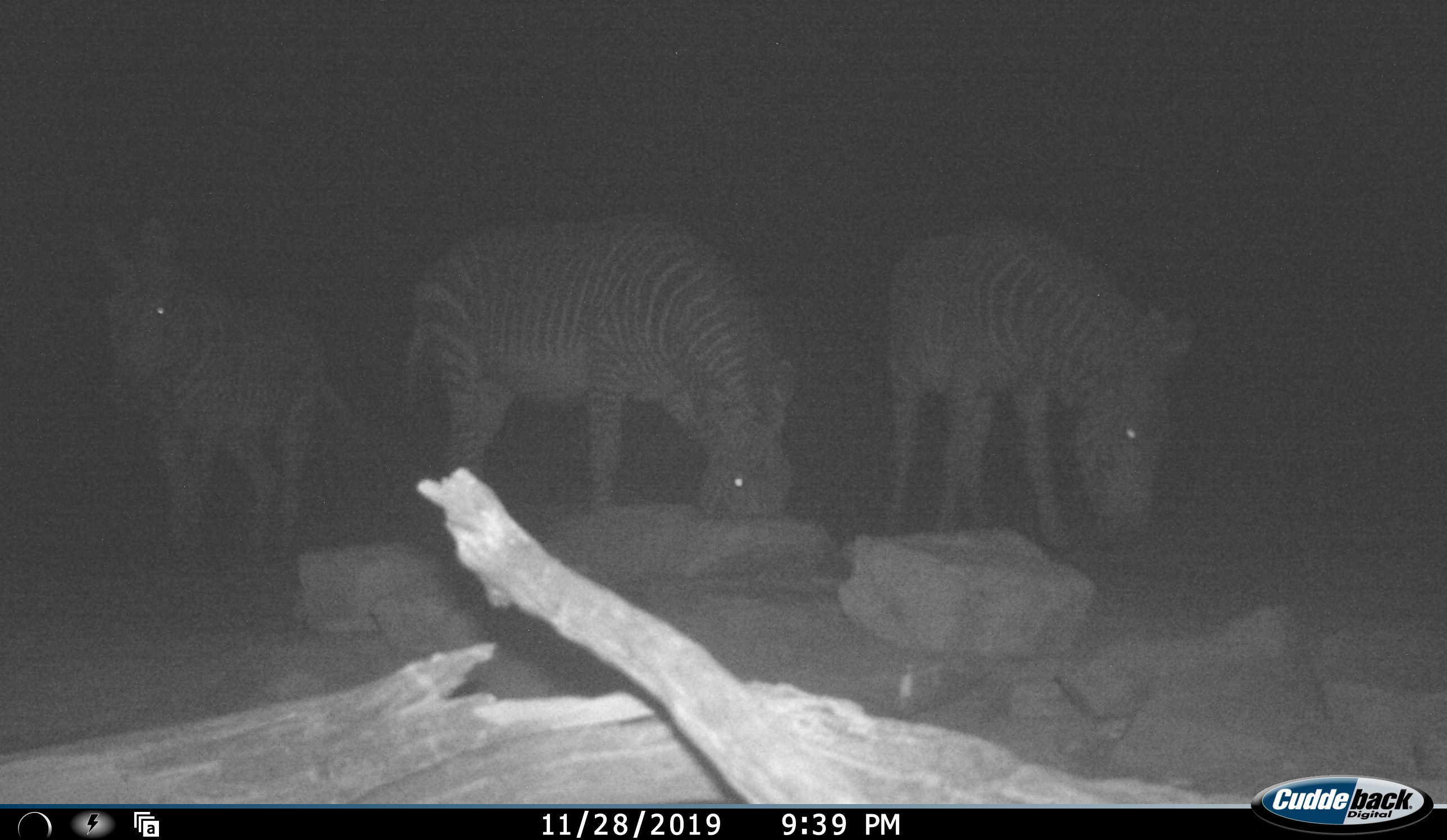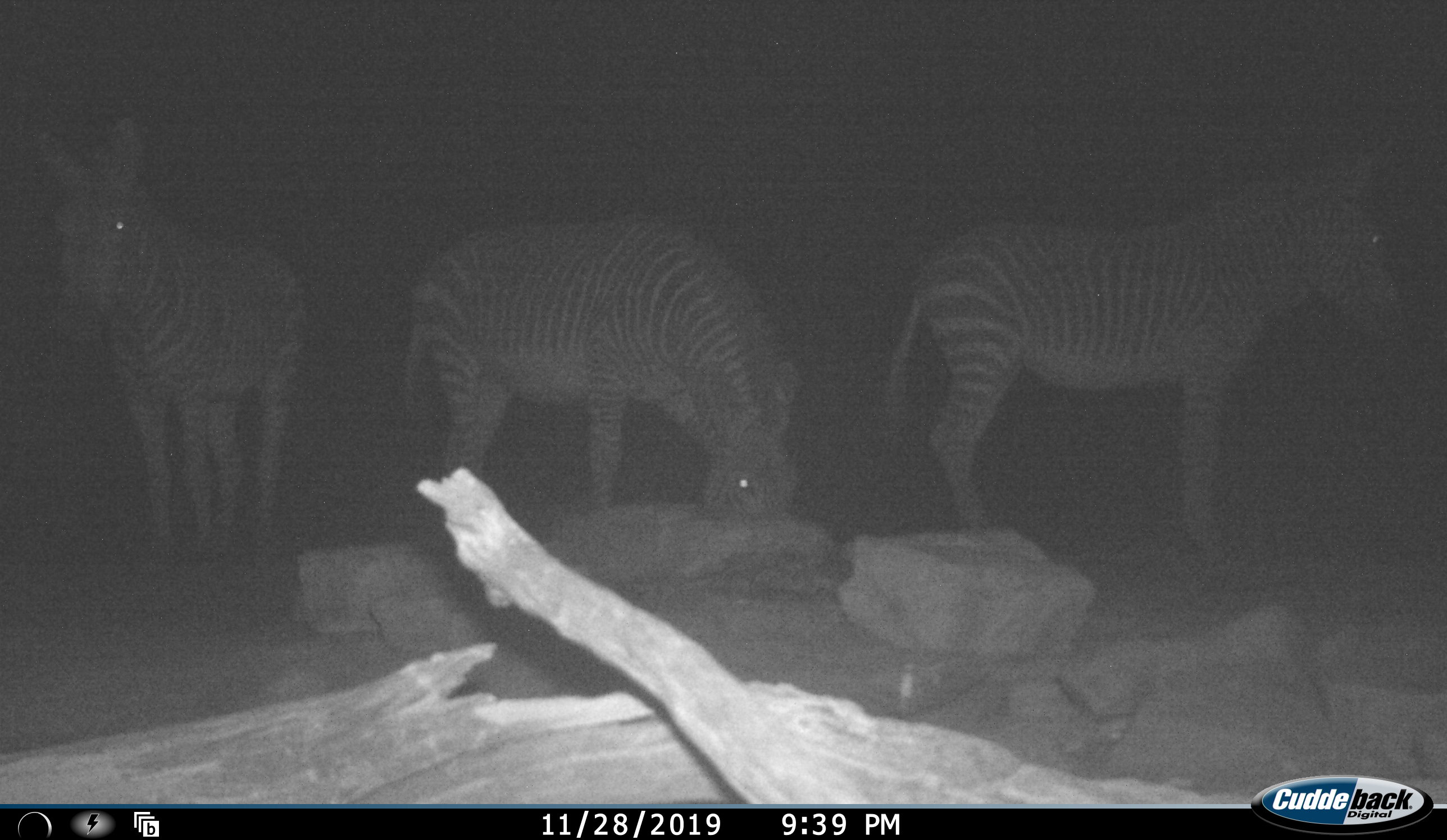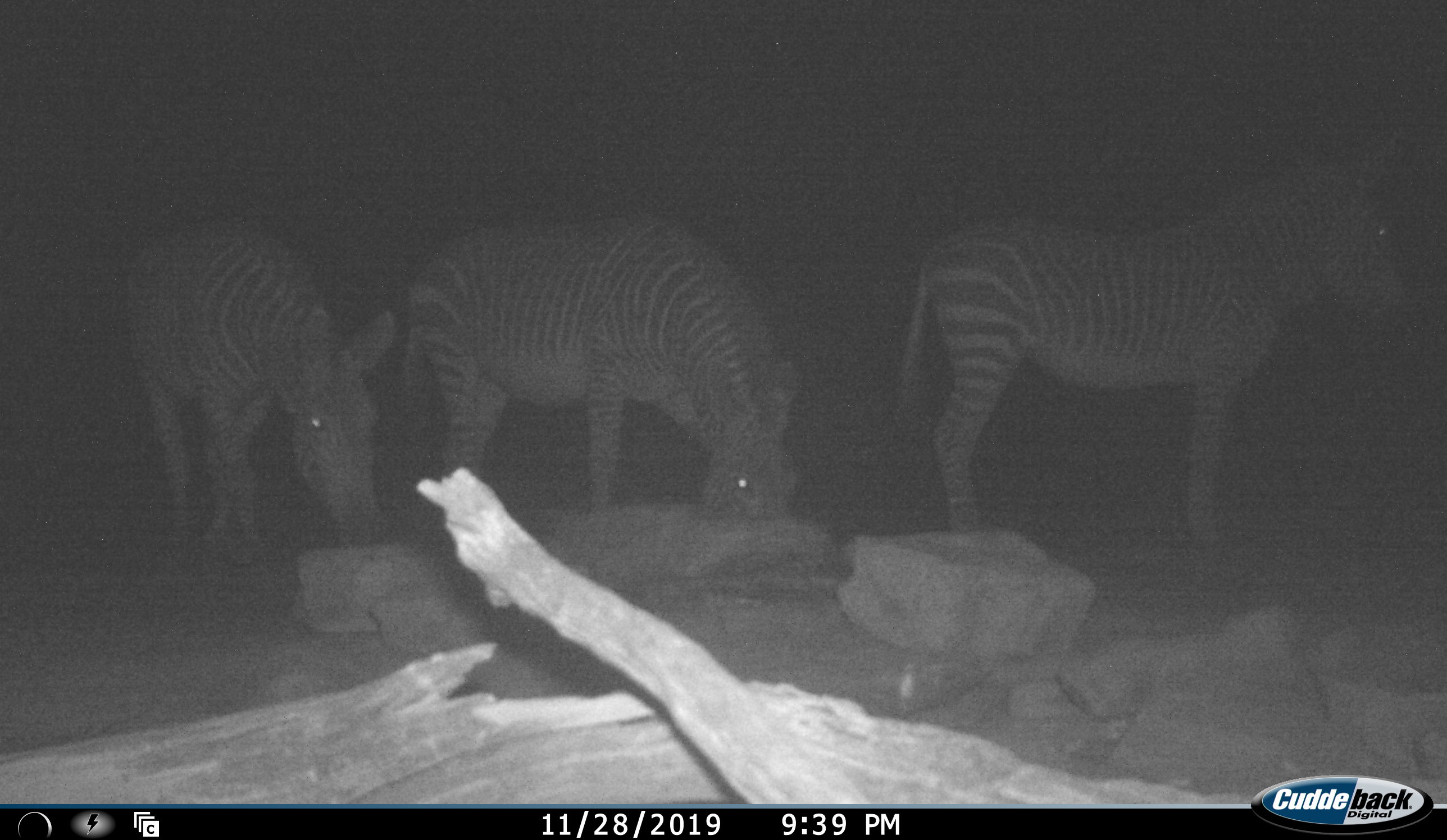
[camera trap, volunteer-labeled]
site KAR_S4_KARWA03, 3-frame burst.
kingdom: Animalia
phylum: Chordata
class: Mammalia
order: Perissodactyla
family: Equidae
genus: Equus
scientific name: Equus zebra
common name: mountain zebra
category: zebramountain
Zebramountain (mountain zebra) (Equus zebra), count 3. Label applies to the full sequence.